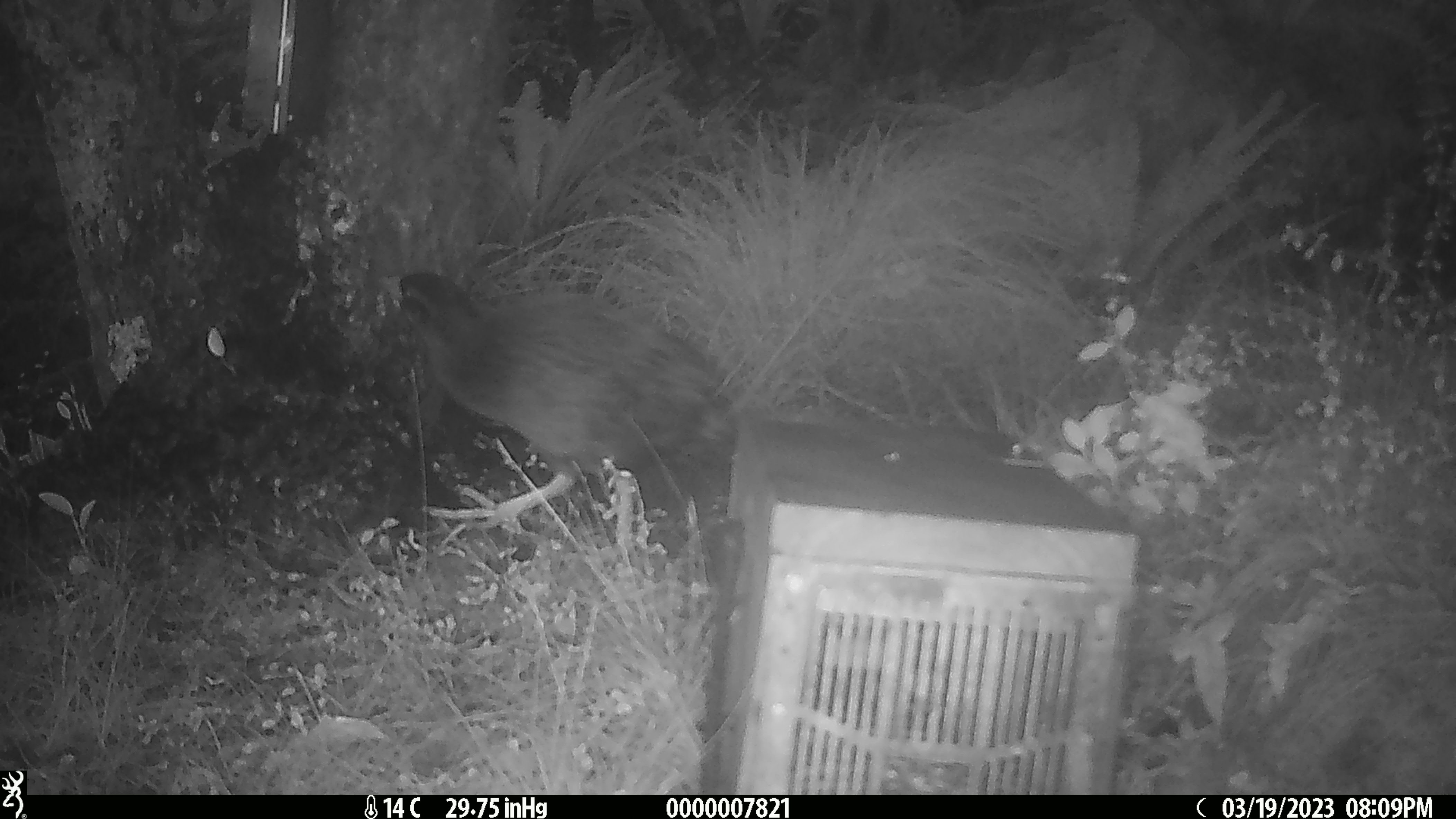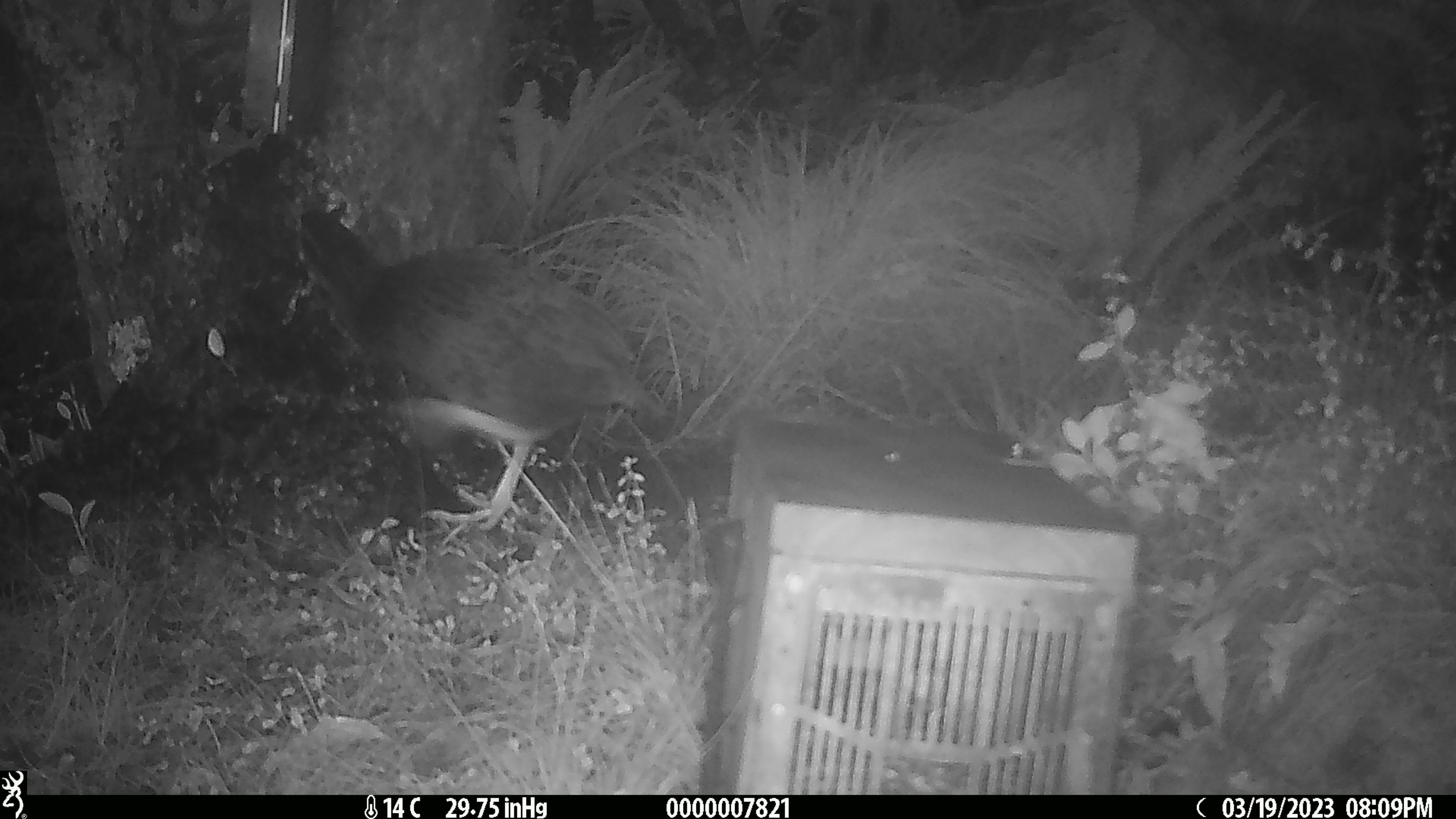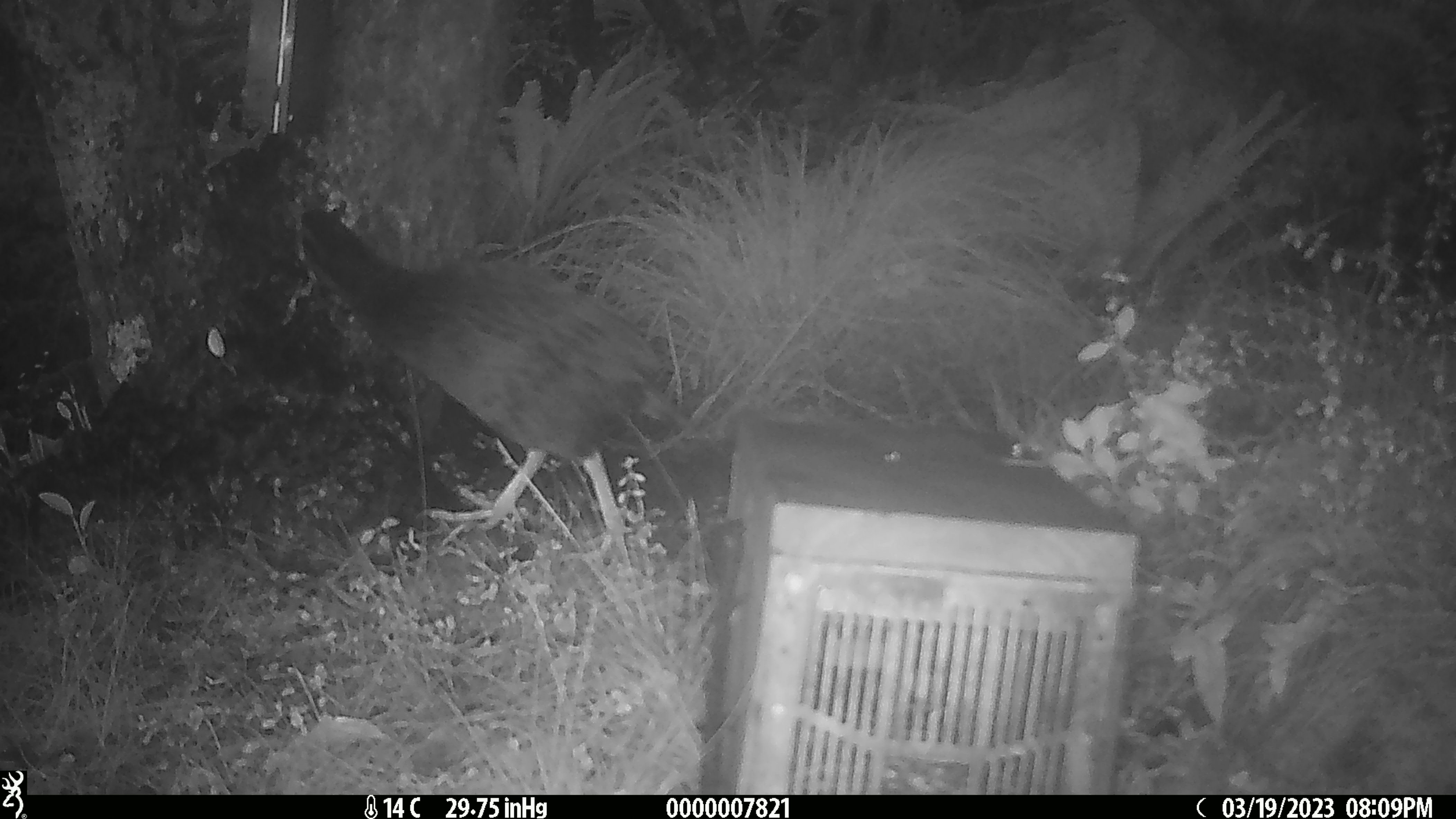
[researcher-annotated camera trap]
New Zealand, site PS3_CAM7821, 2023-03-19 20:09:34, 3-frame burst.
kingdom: Animalia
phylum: Chordata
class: Aves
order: Gruiformes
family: Rallidae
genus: Gallirallus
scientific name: Gallirallus australis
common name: weka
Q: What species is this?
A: Weka (Gallirallus australis).